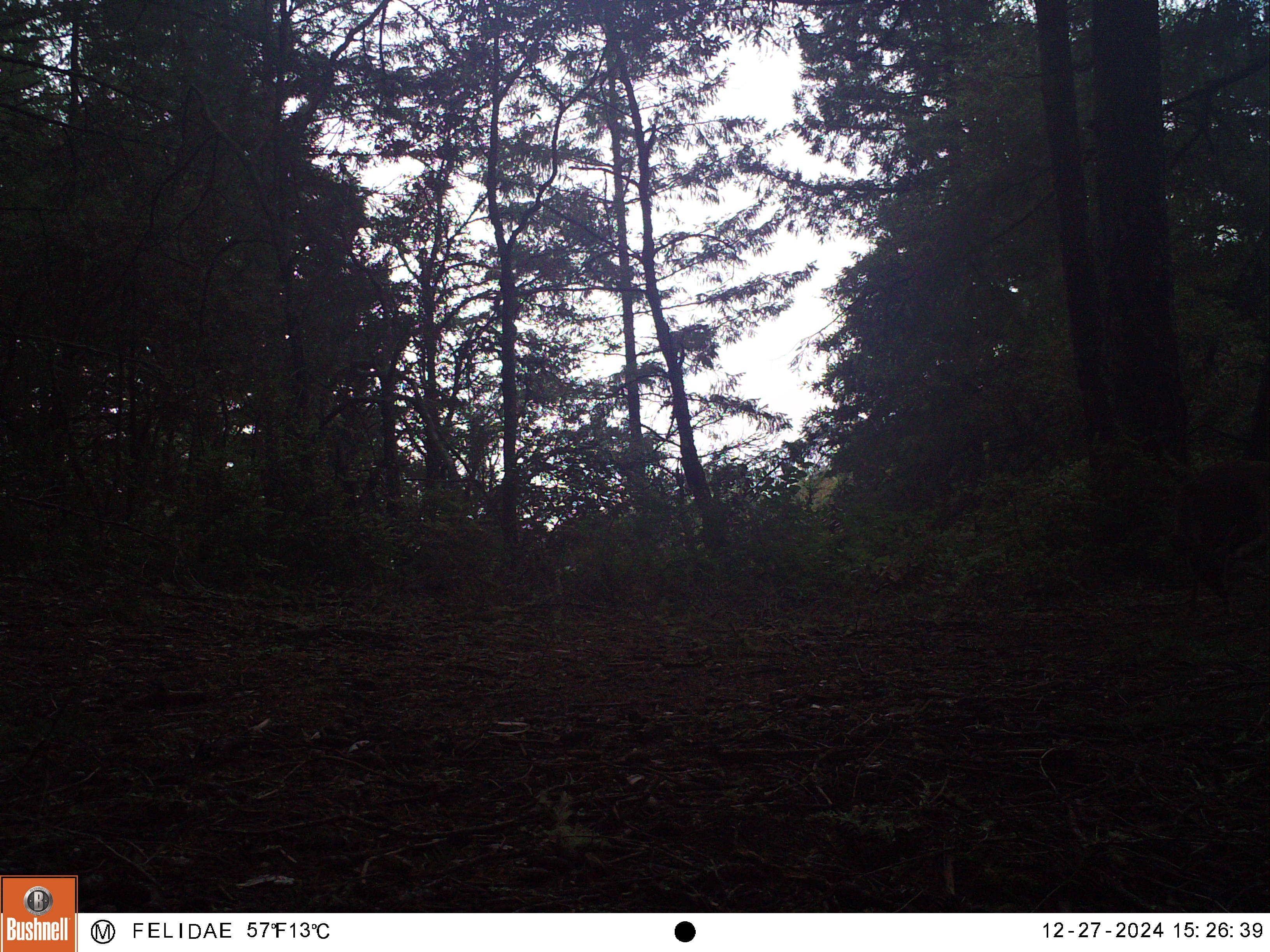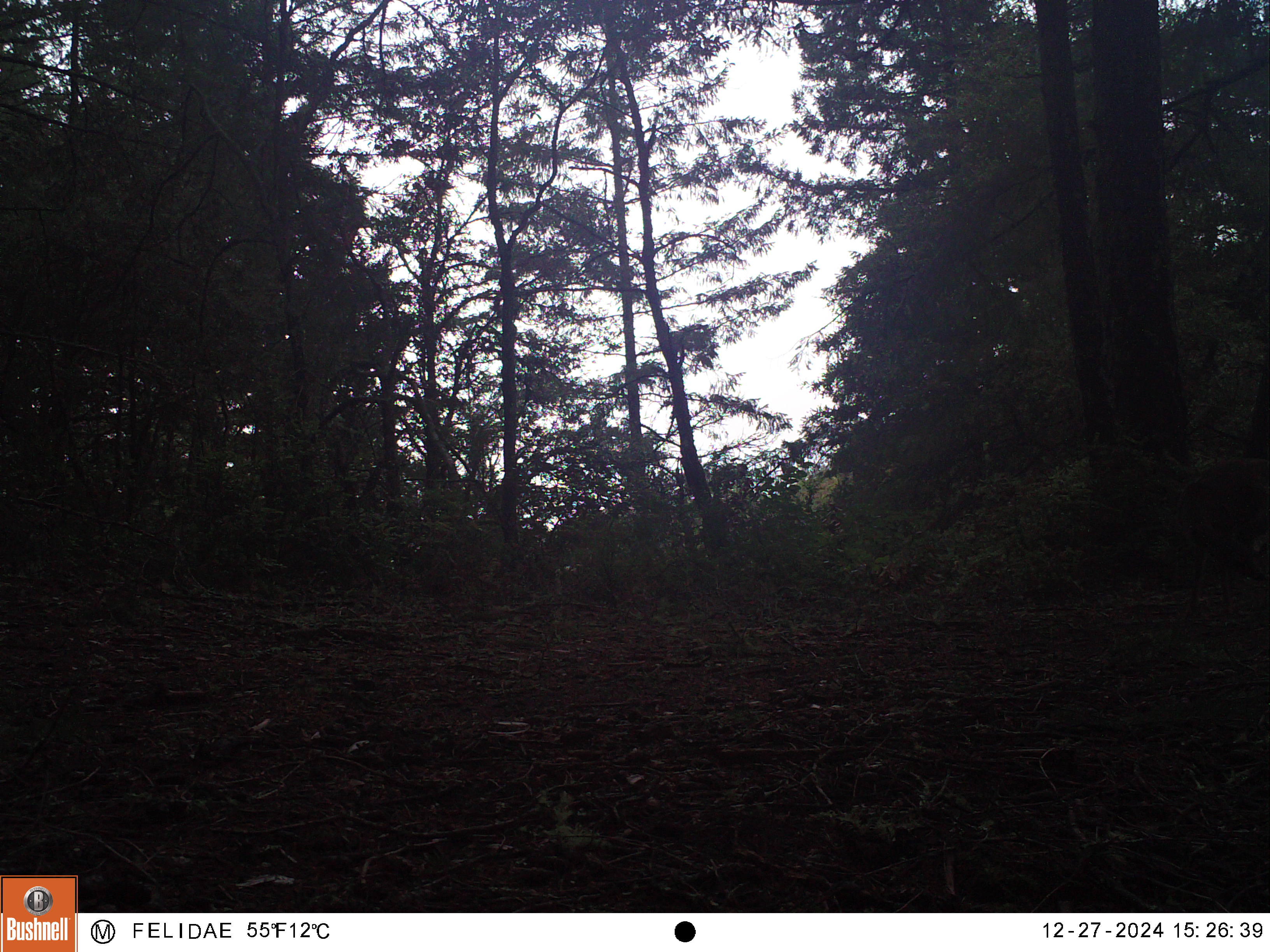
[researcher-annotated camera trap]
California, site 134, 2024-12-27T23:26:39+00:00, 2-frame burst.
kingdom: Animalia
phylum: Chordata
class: Mammalia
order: Artiodactyla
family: Cervidae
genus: Odocoileus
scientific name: Odocoileus hemionus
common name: mule deer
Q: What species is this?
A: Mule deer (Odocoileus hemionus).